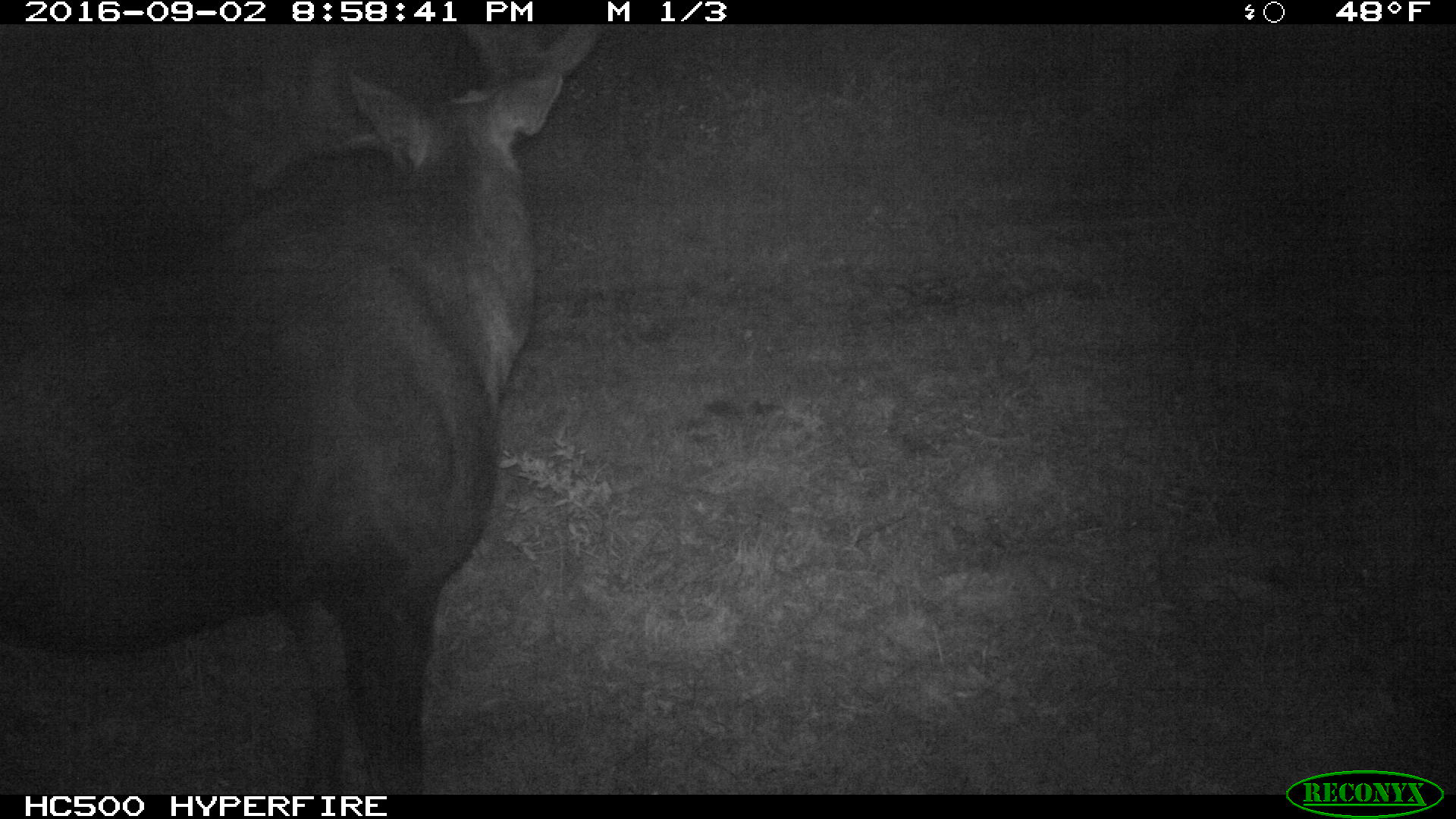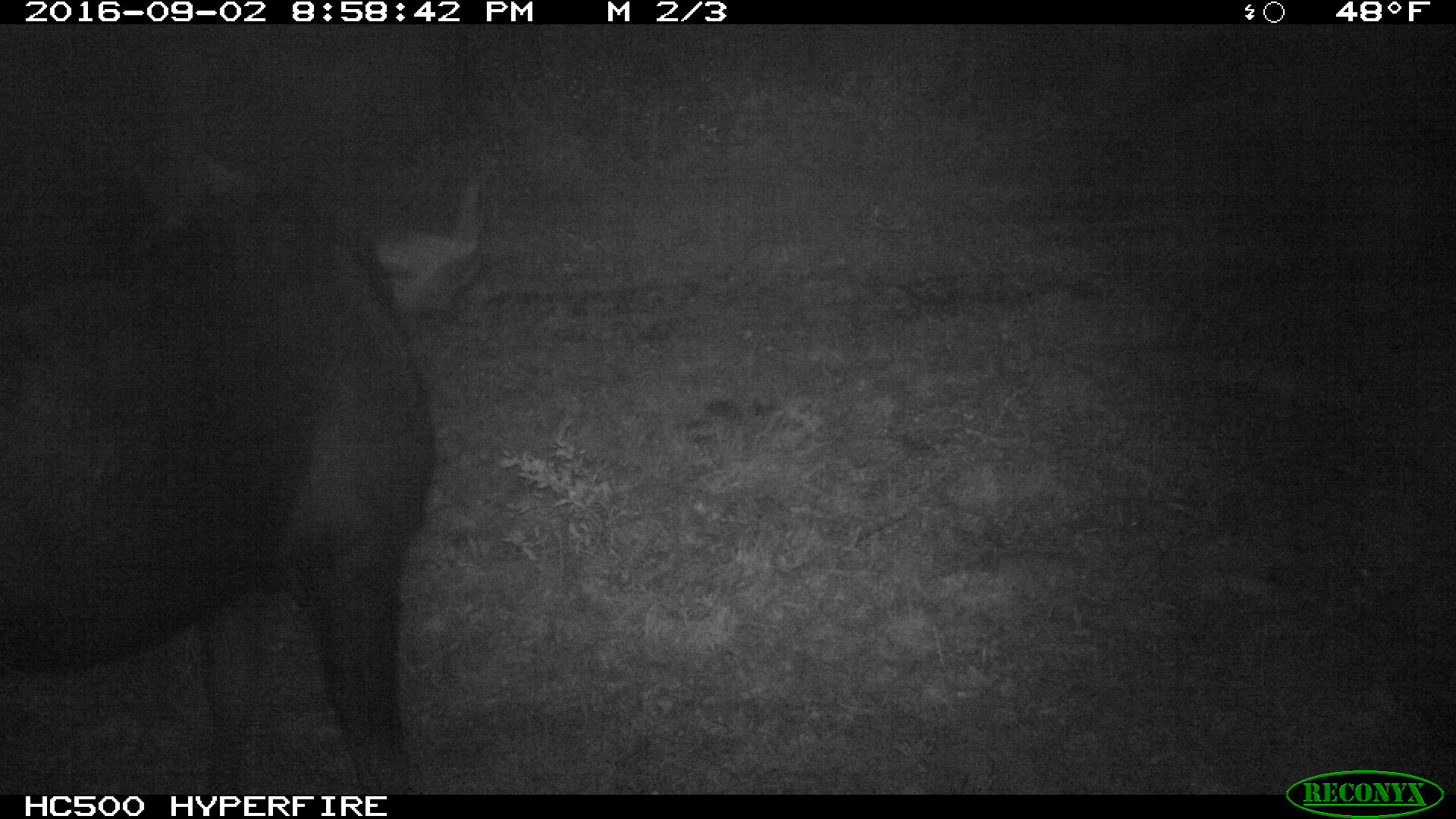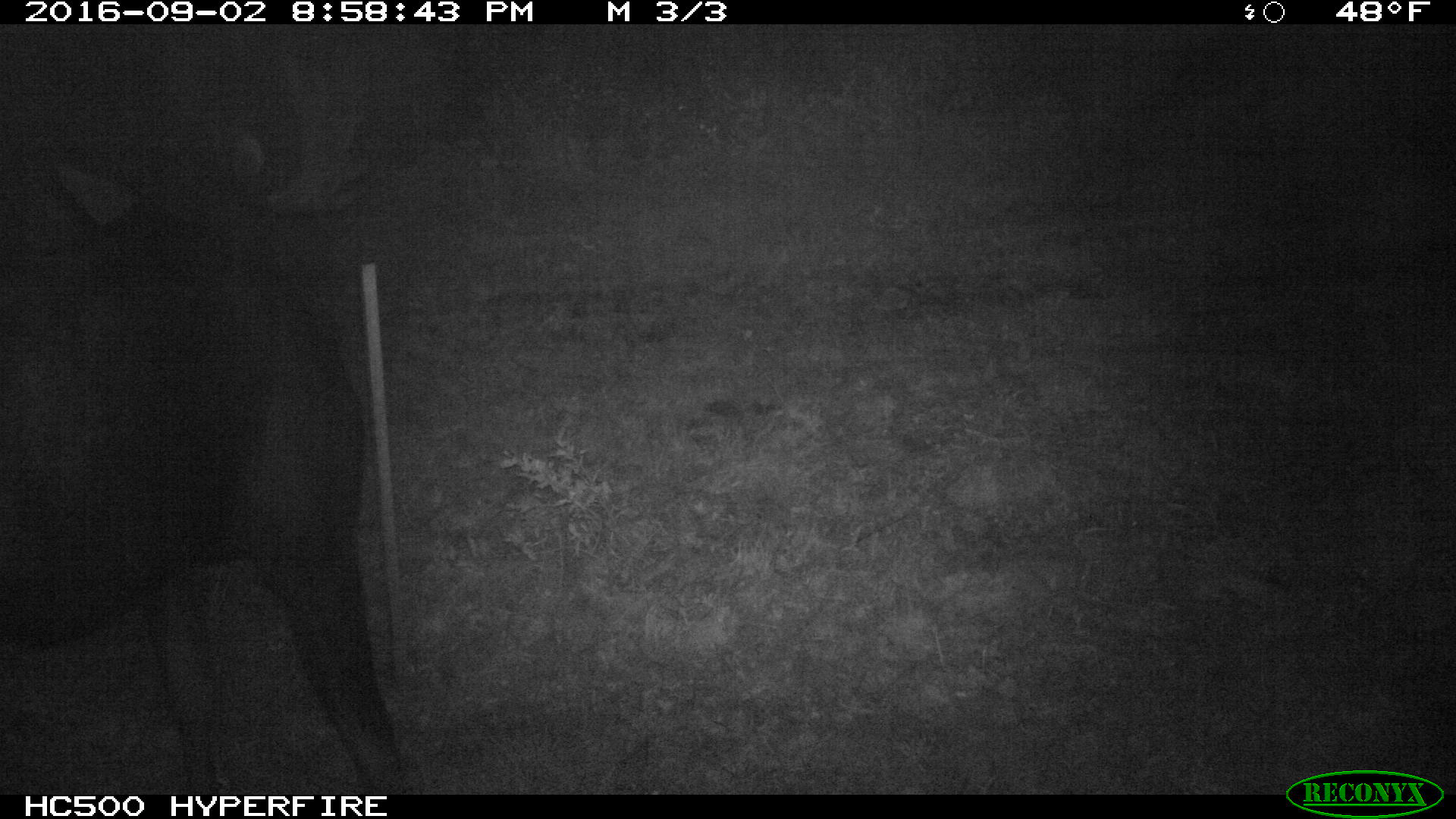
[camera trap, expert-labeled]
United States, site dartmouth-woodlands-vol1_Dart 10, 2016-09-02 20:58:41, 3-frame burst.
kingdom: Animalia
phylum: Chordata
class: Mammalia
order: Artiodactyla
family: Cervidae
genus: Alces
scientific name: Alces alces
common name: moose